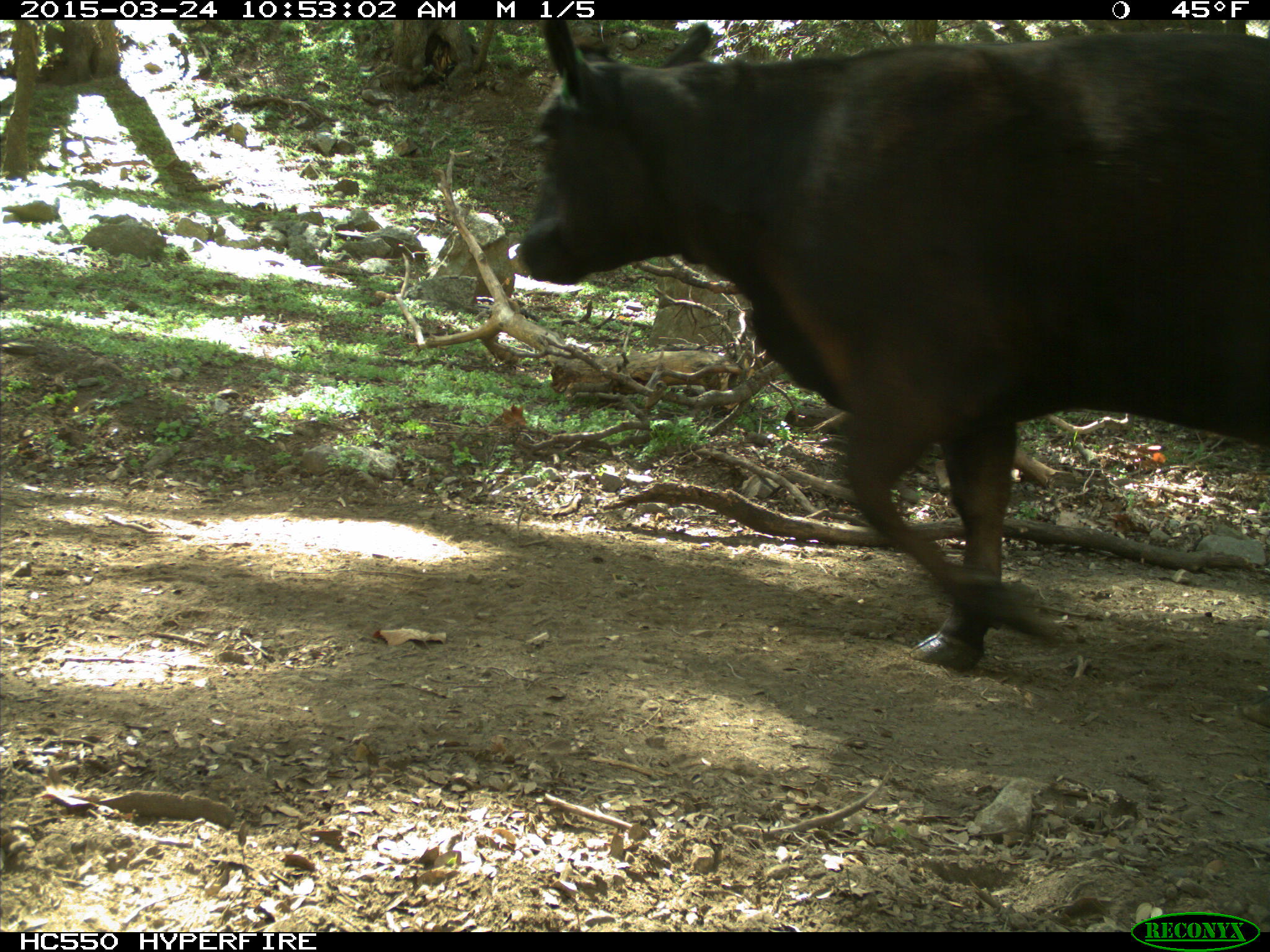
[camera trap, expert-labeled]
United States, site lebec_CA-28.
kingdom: Animalia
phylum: Chordata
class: Mammalia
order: Artiodactyla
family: Bovidae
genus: Bos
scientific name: Bos taurus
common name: domestic cow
Bos taurus (domestic cow).